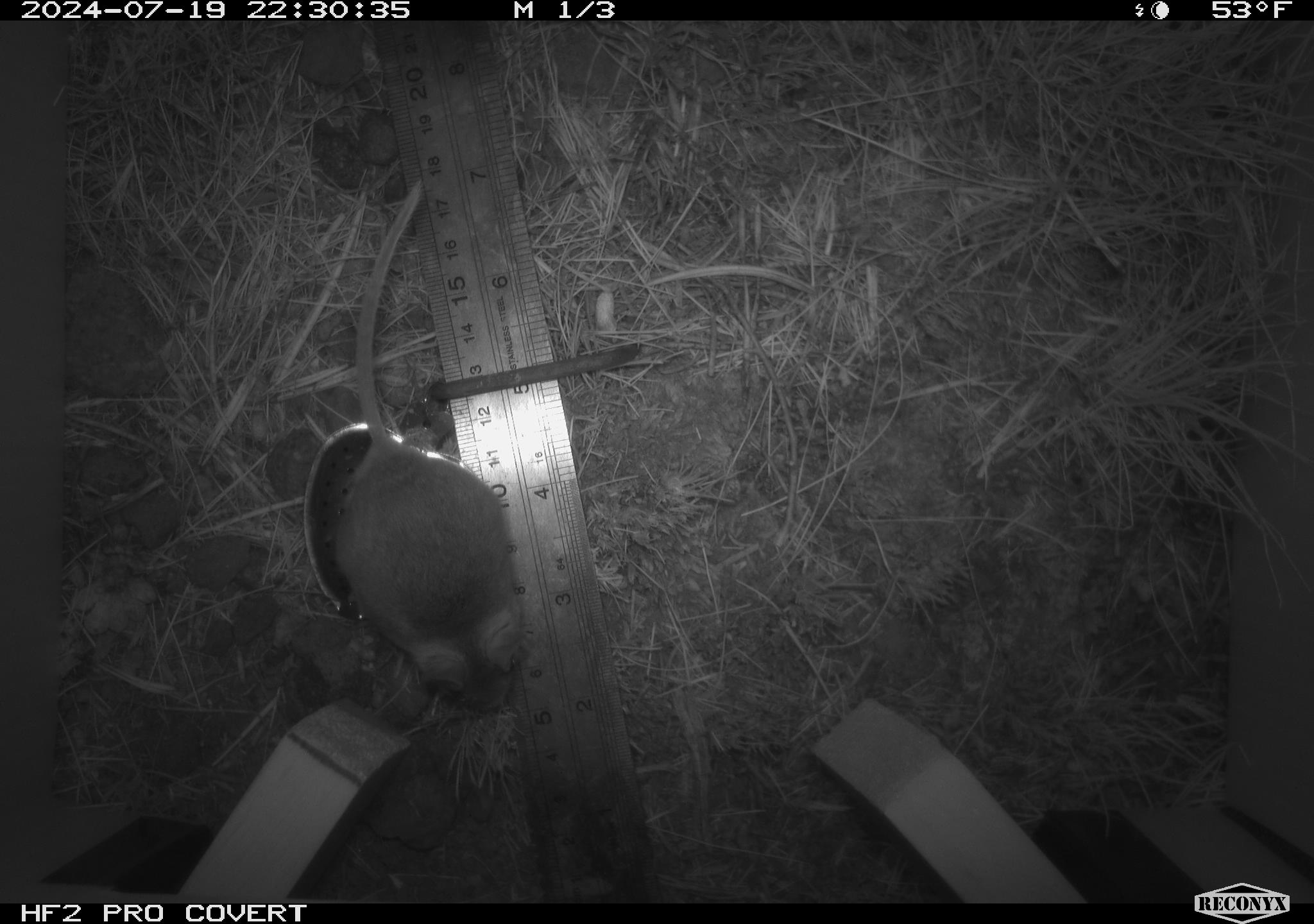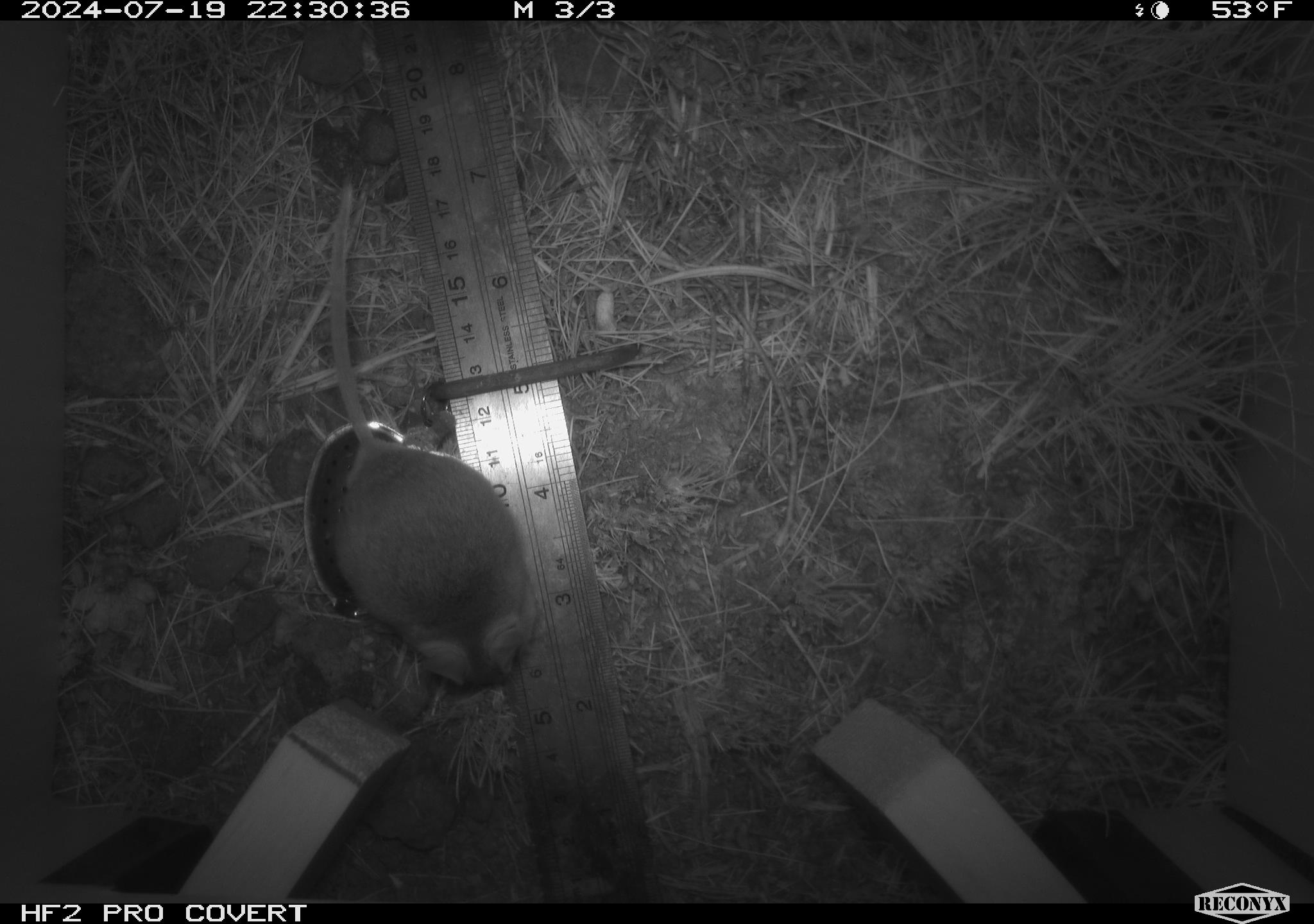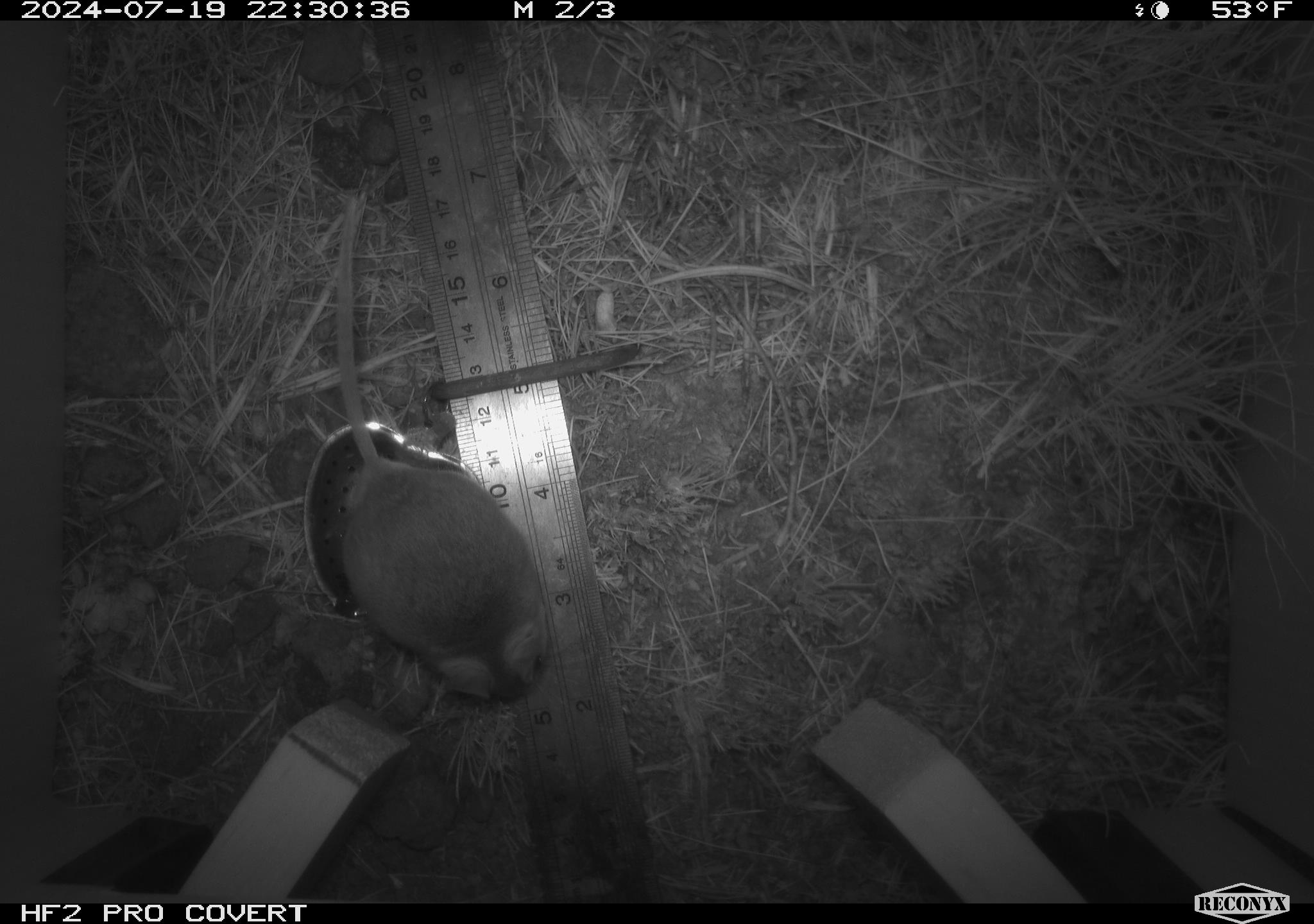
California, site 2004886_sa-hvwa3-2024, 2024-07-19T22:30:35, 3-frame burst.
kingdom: Animalia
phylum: Chordata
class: Mammalia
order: Rodentia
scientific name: Rodentia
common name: mouse species